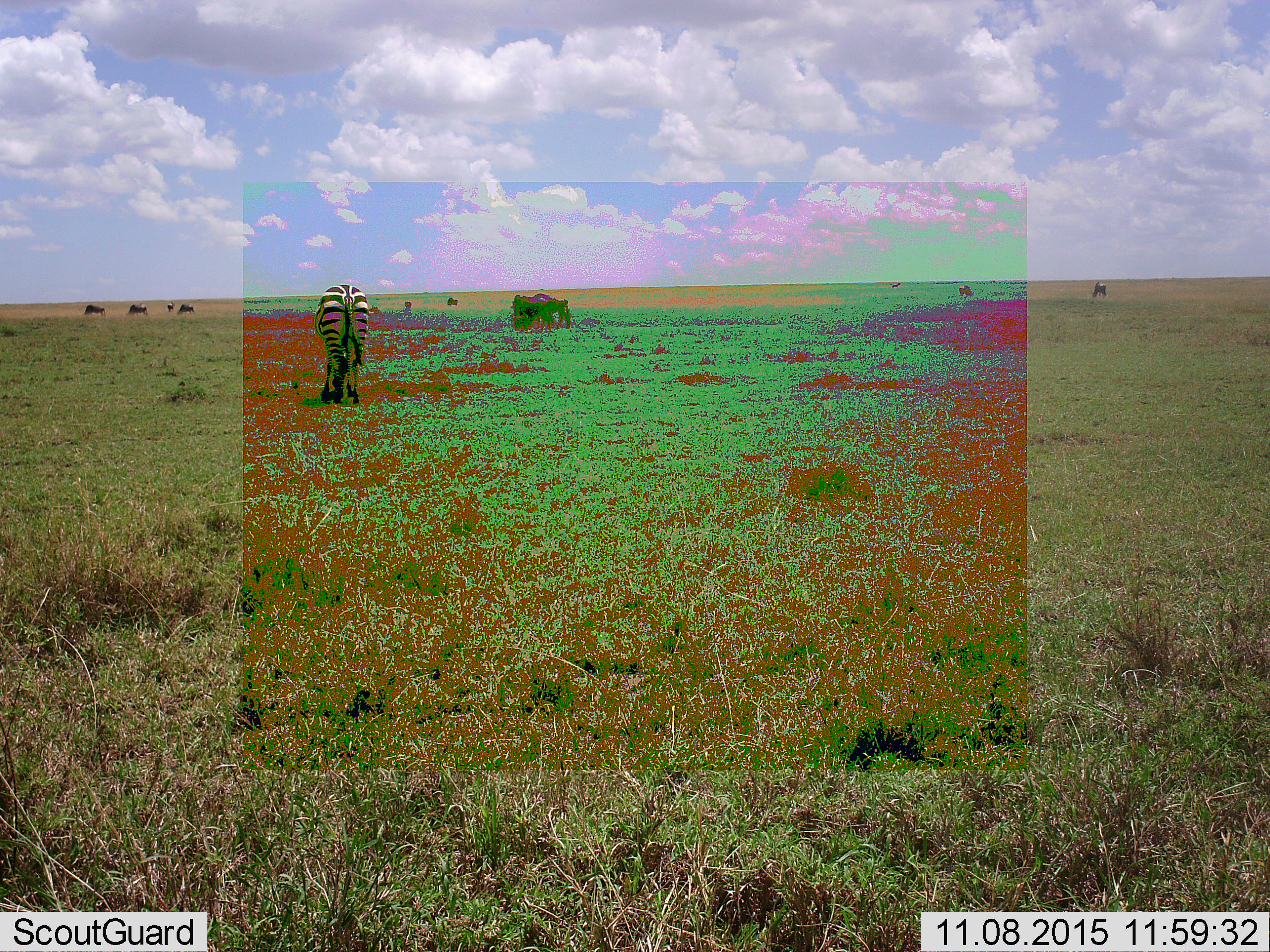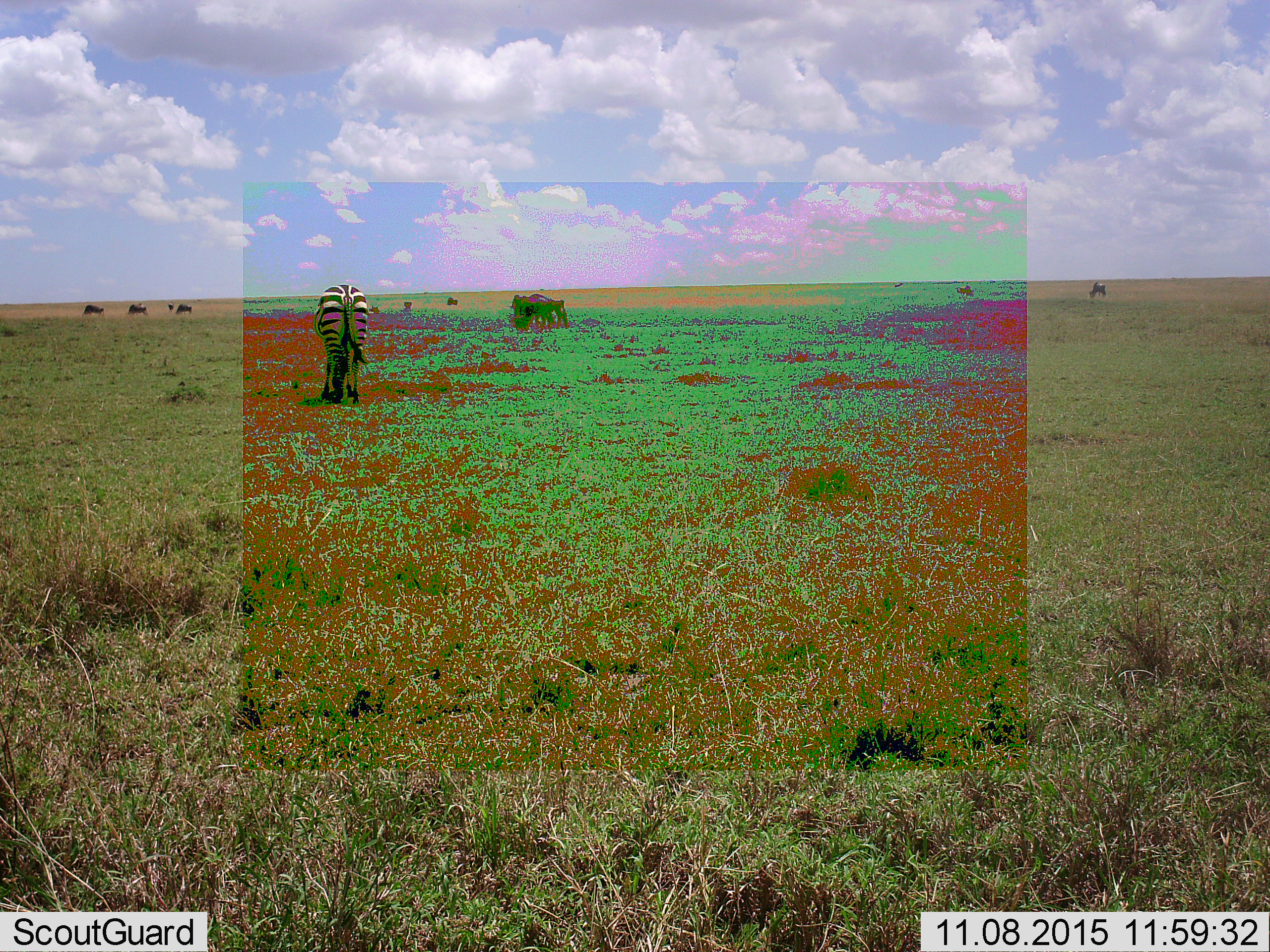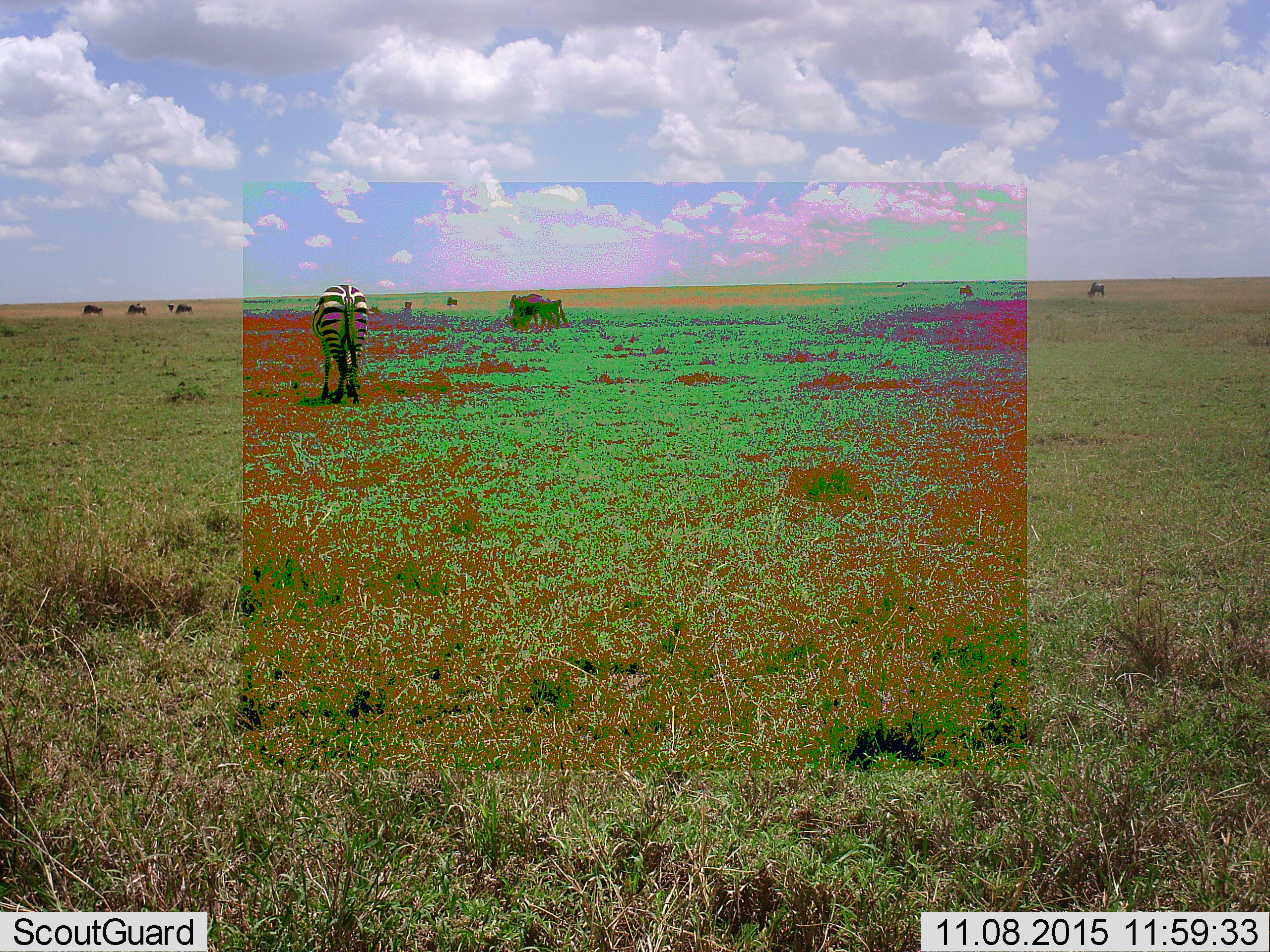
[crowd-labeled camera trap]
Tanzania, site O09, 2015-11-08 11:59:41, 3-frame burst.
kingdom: Animalia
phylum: Chordata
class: Mammalia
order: Artiodactyla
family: Bovidae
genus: Connochaetes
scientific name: Connochaetes taurinus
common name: blue wildebeest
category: wildebeest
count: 9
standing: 50%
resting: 0%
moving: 0%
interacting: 0%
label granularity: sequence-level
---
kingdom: Animalia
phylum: Chordata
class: Mammalia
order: Perissodactyla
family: Equidae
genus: Equus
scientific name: Equus quagga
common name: plains zebra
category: zebra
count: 1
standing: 14%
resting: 0%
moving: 14%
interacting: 0%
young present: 0%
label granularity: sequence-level